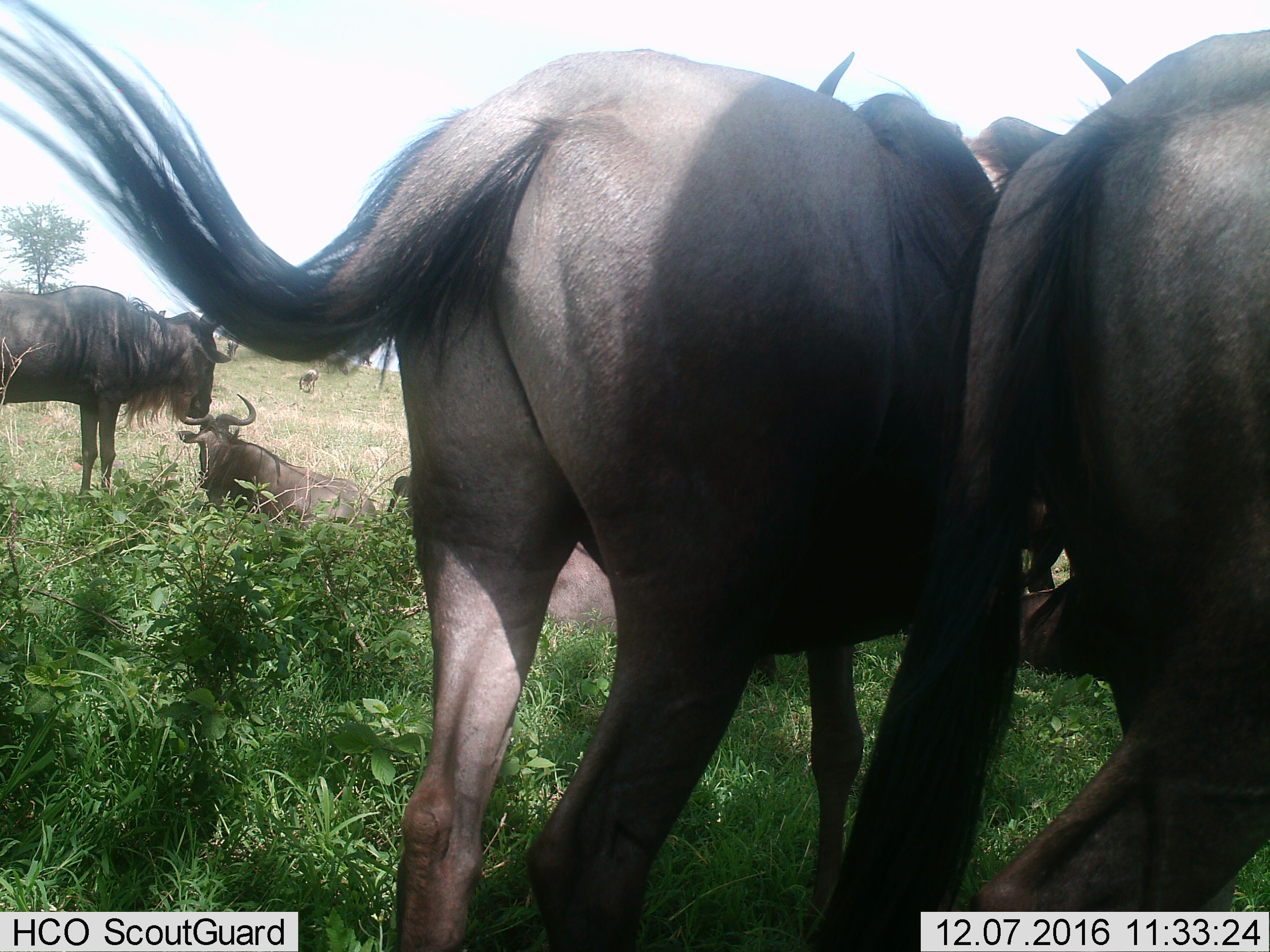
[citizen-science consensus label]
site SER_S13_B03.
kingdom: Animalia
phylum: Chordata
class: Mammalia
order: Artiodactyla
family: Bovidae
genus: Connochaetes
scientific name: Connochaetes taurinus taurinus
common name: blue wildebeest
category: wildebeestblue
Wildebeestblue (blue wildebeest) (Connochaetes taurinus taurinus), count 5. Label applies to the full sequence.